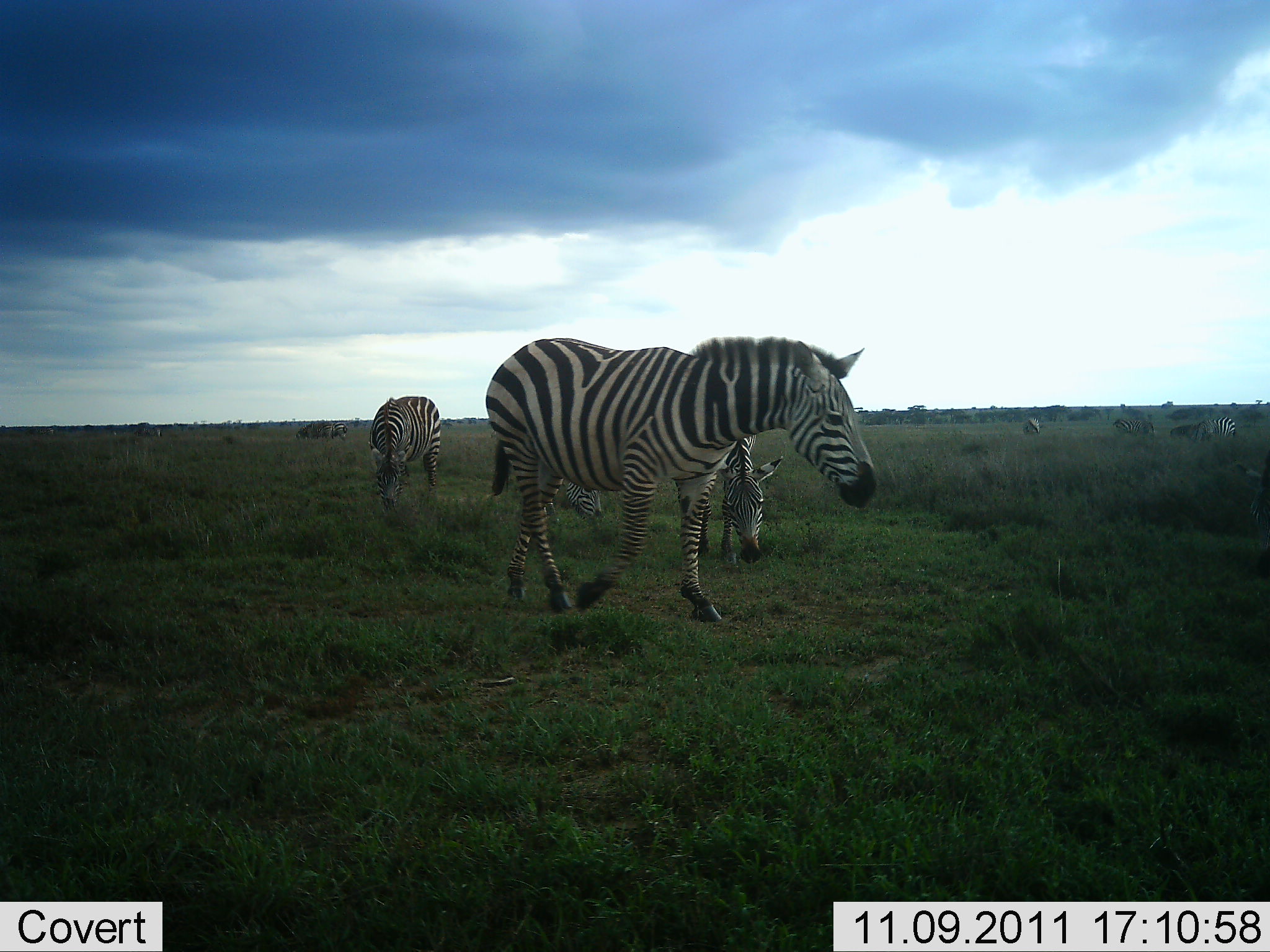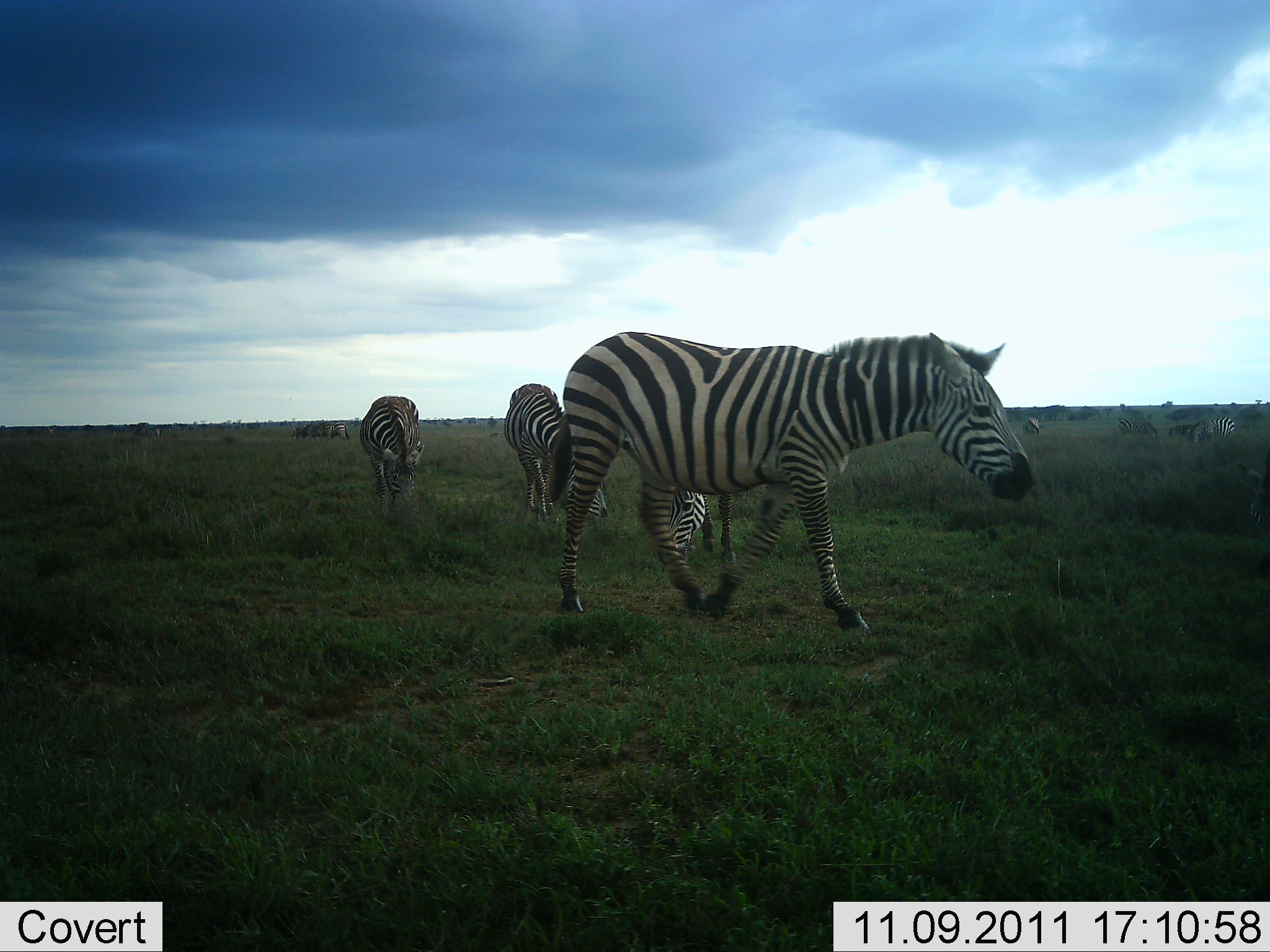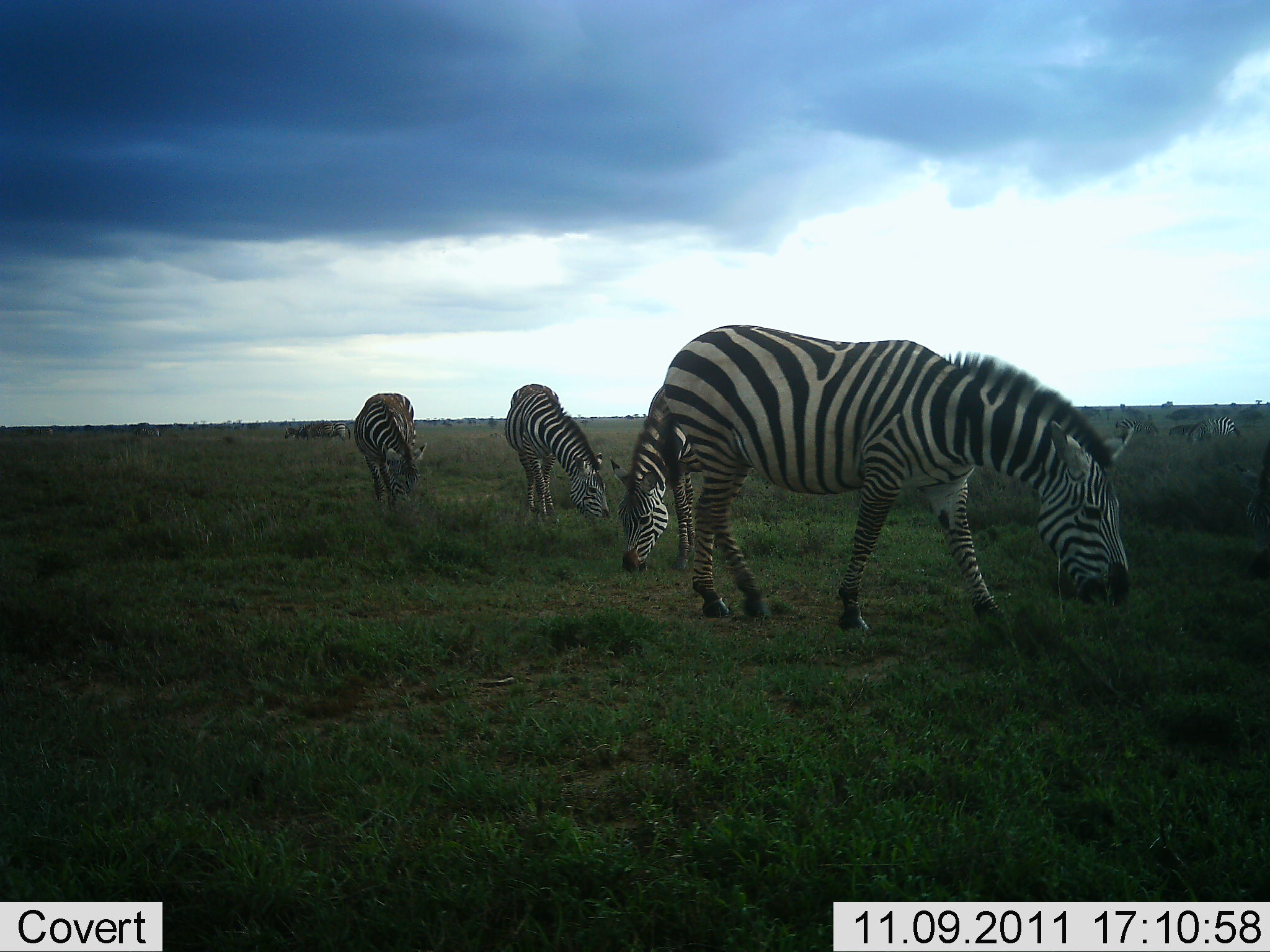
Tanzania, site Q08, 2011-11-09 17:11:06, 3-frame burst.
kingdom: Animalia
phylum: Chordata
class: Mammalia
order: Perissodactyla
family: Equidae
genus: Equus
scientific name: Equus quagga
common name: plains zebra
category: zebra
Zebra (plains zebra) (Equus quagga), count 7. Behavior (volunteer vote fractions): standing 40%, resting 0%, moving 93%, interacting 7%. Young present (vote fraction): 7%. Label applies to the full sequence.